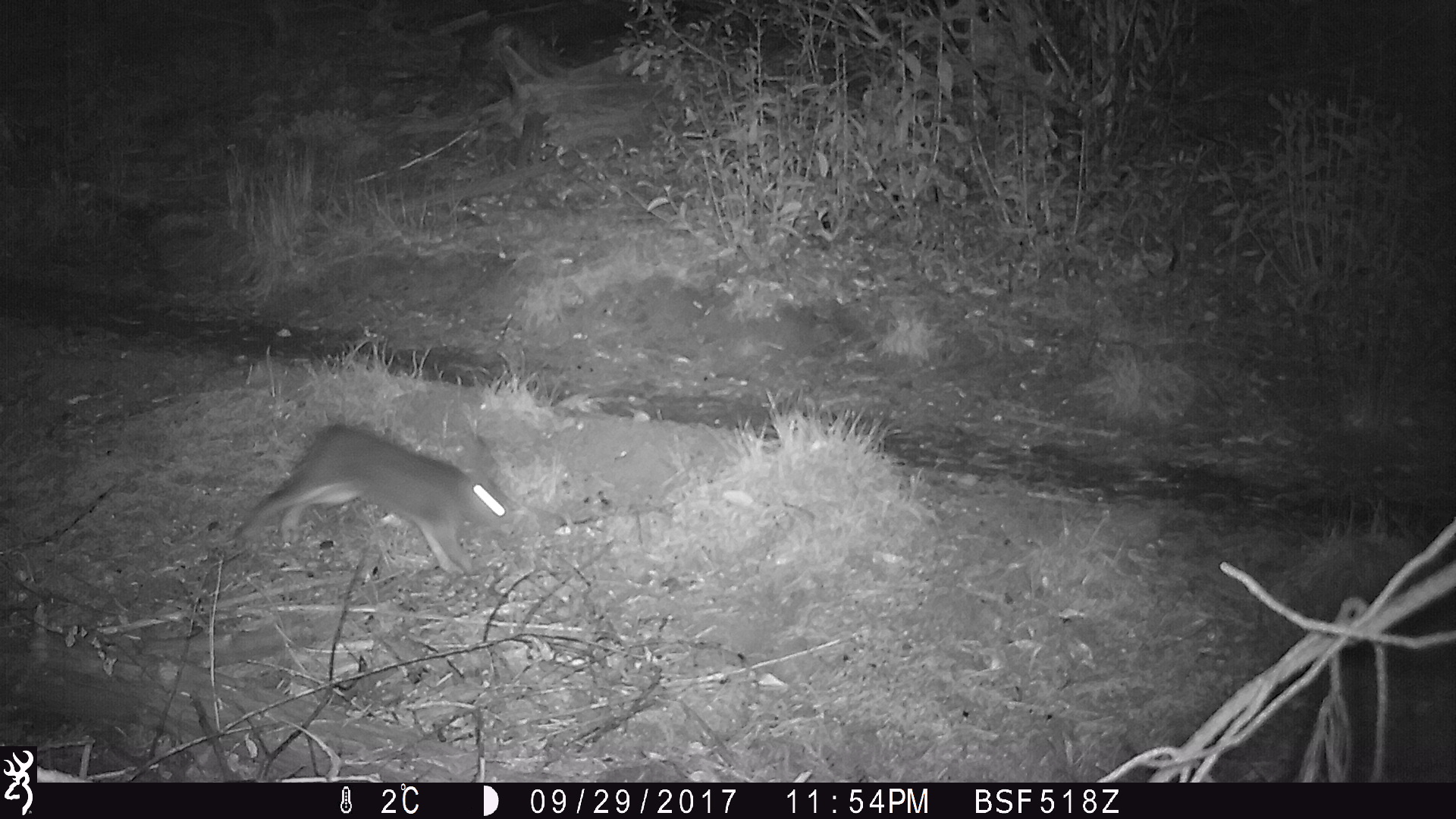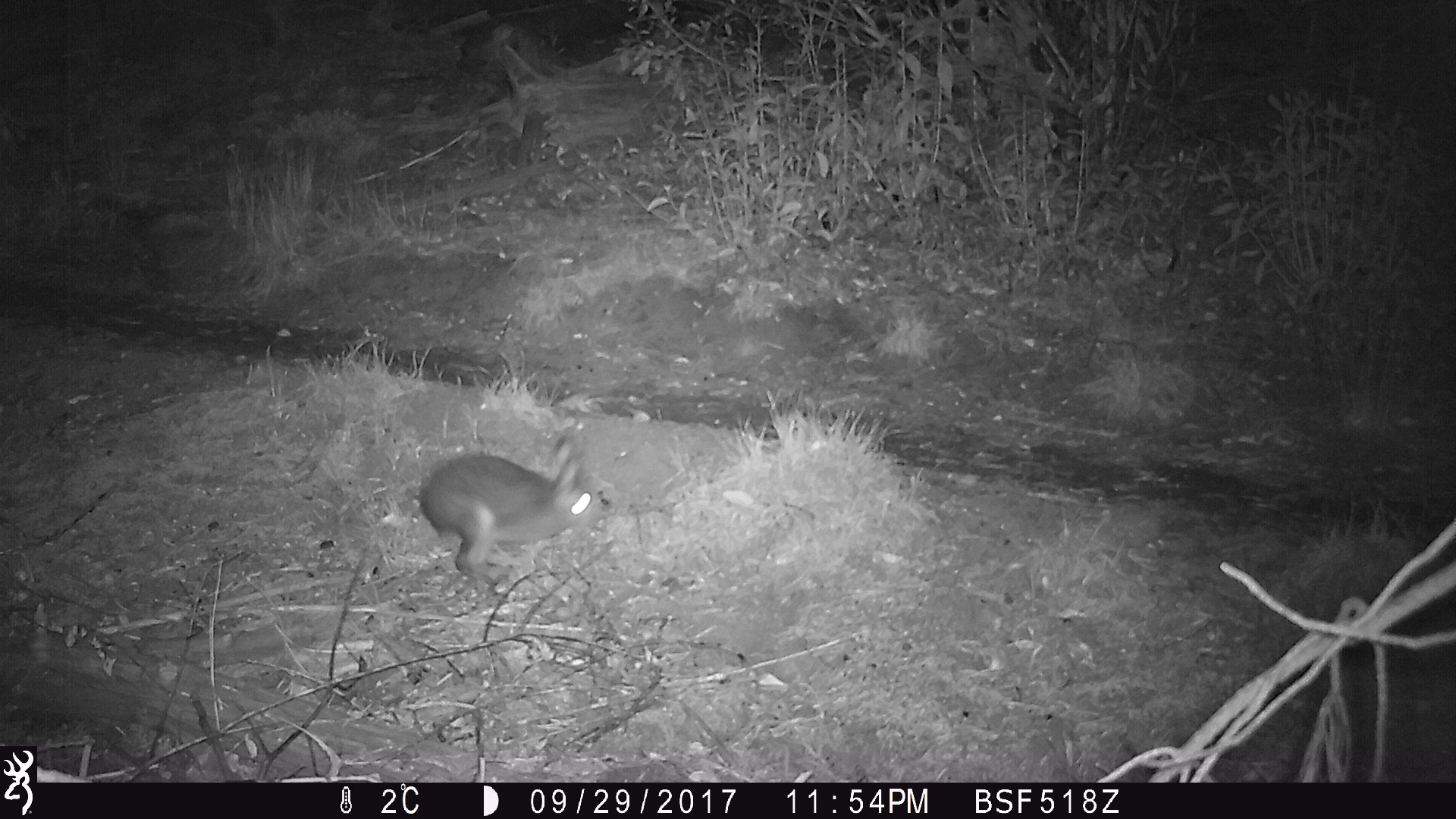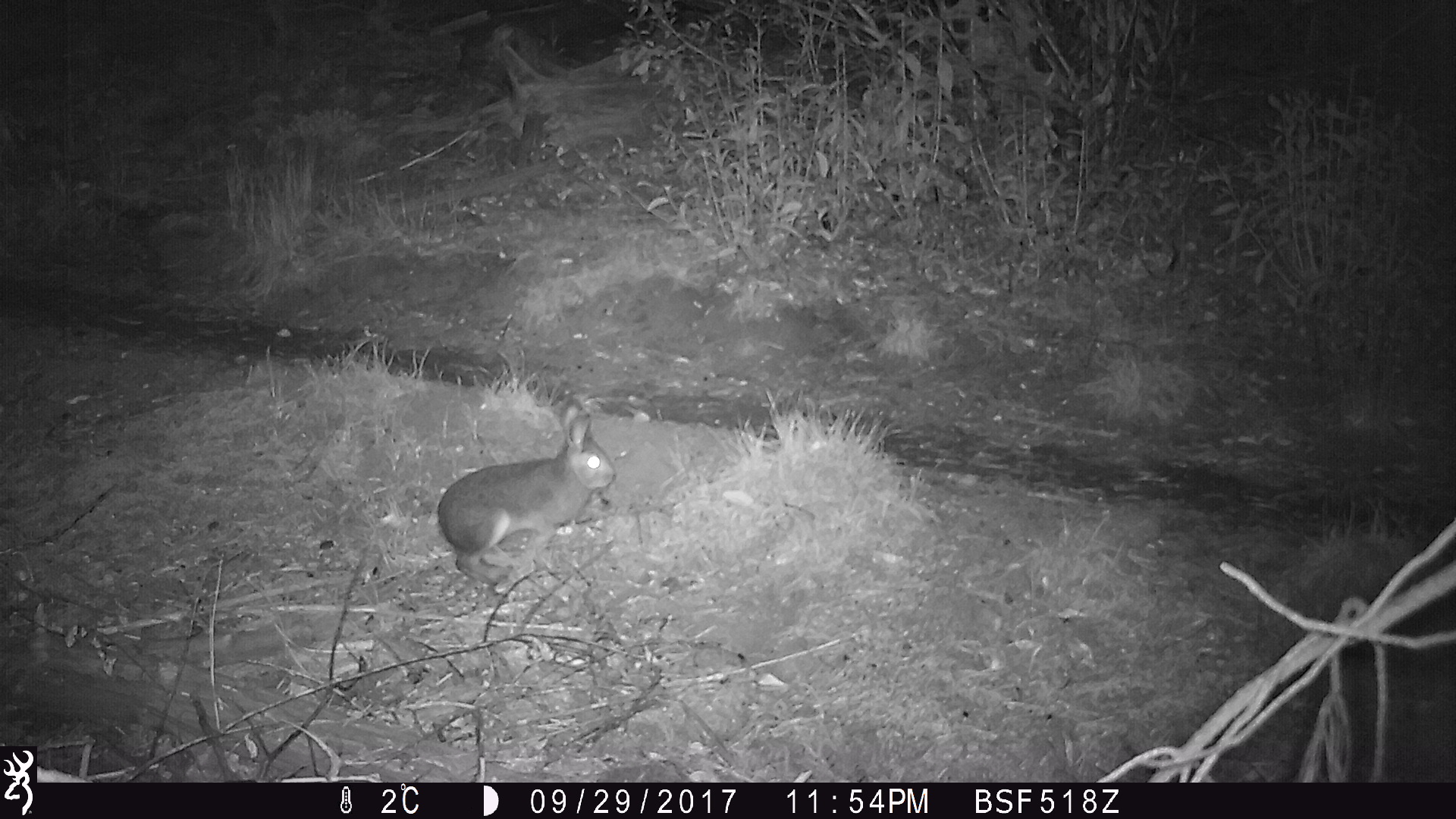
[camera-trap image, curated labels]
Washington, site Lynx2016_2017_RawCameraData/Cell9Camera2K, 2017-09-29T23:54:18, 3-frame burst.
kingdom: Animalia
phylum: Chordata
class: Mammalia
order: Lagomorpha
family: Leporidae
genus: Lepus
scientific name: Lepus americanus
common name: snowshoe hare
Lepus americanus (snowshoe hare). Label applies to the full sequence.